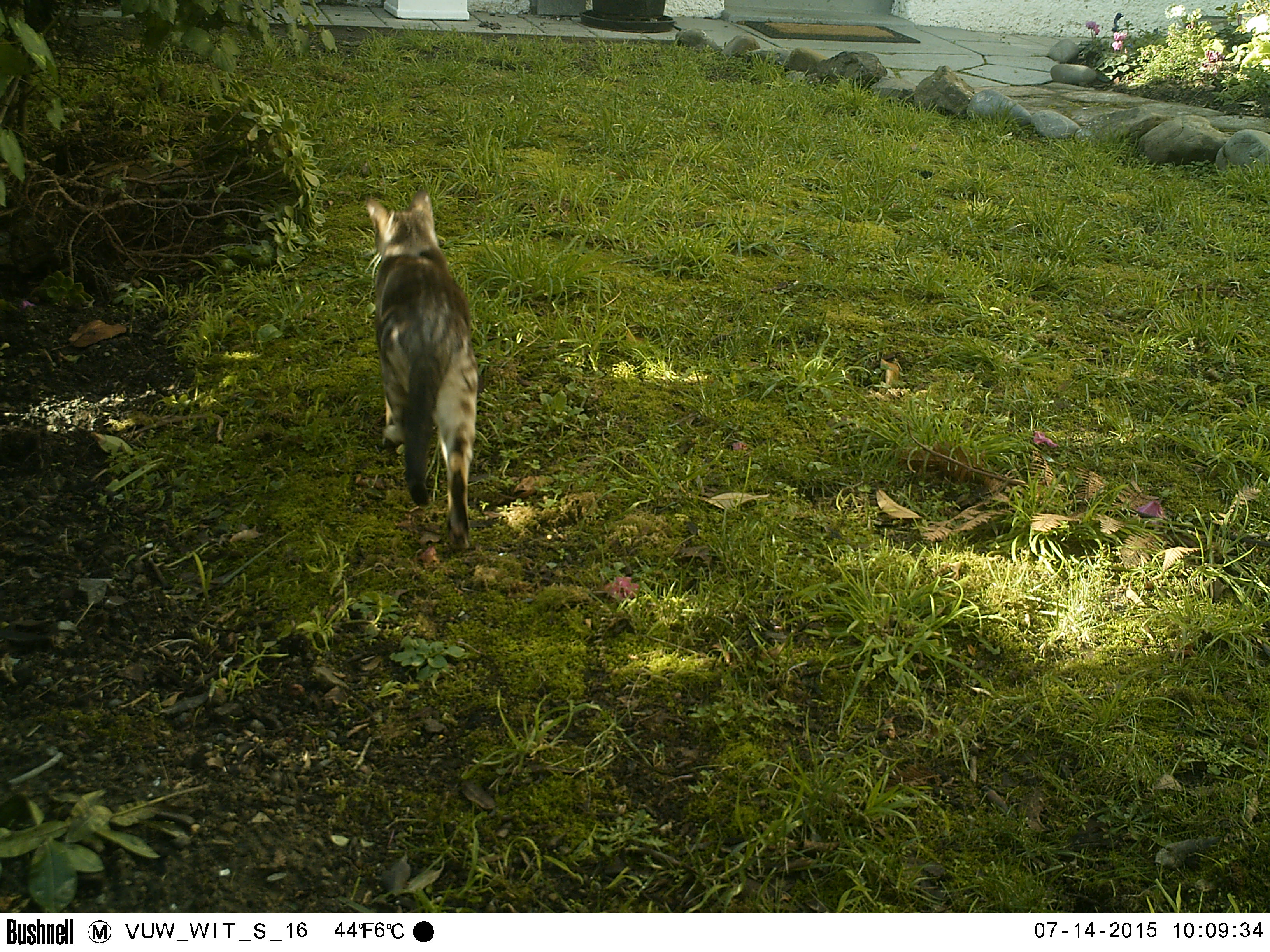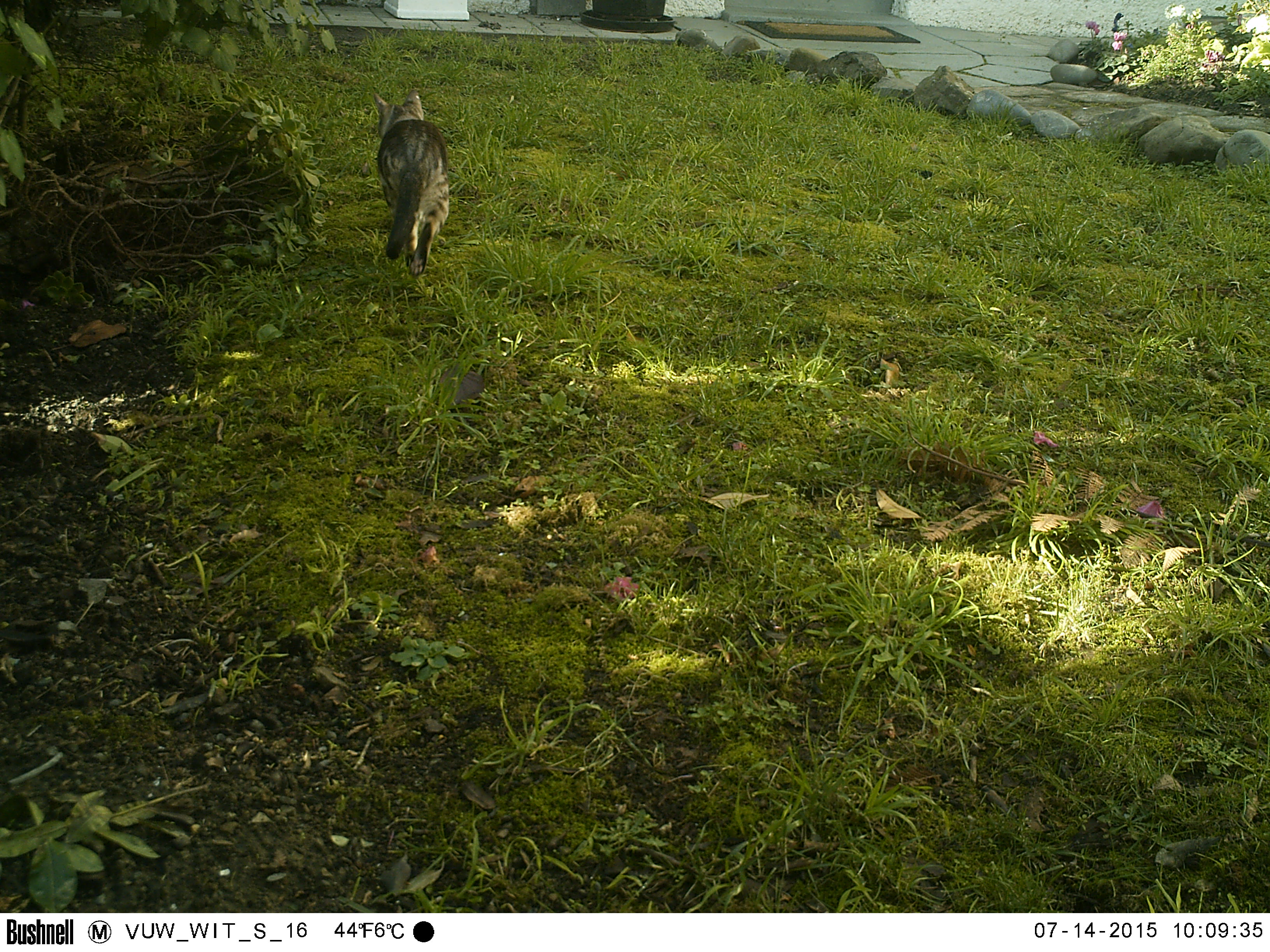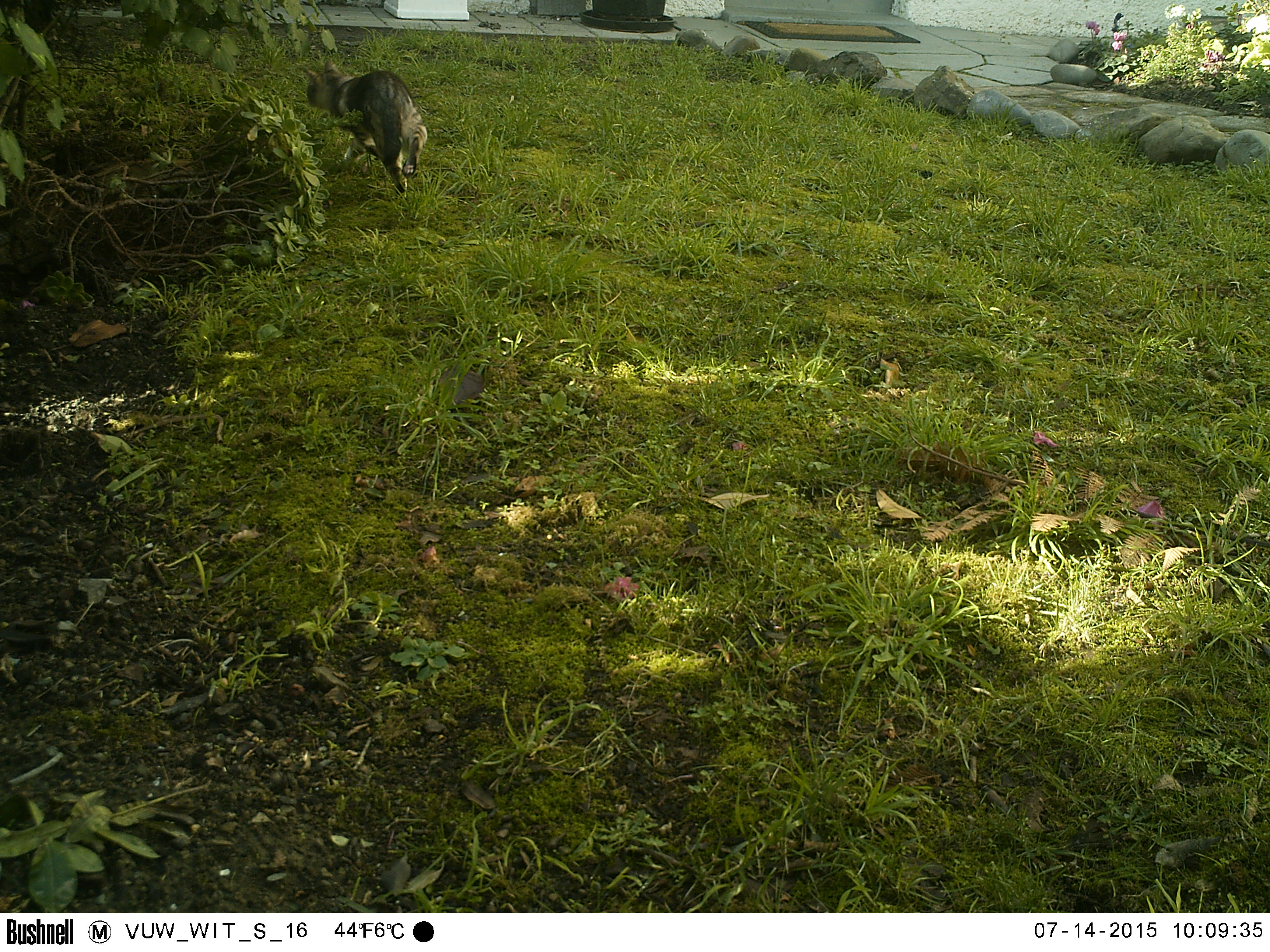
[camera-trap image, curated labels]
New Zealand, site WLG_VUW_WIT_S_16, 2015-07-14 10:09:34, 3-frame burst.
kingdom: Animalia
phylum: Chordata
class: Mammalia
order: Carnivora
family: Felidae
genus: Felis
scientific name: Felis catus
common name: domestic cat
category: cat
Cat (domestic cat) (Felis catus).